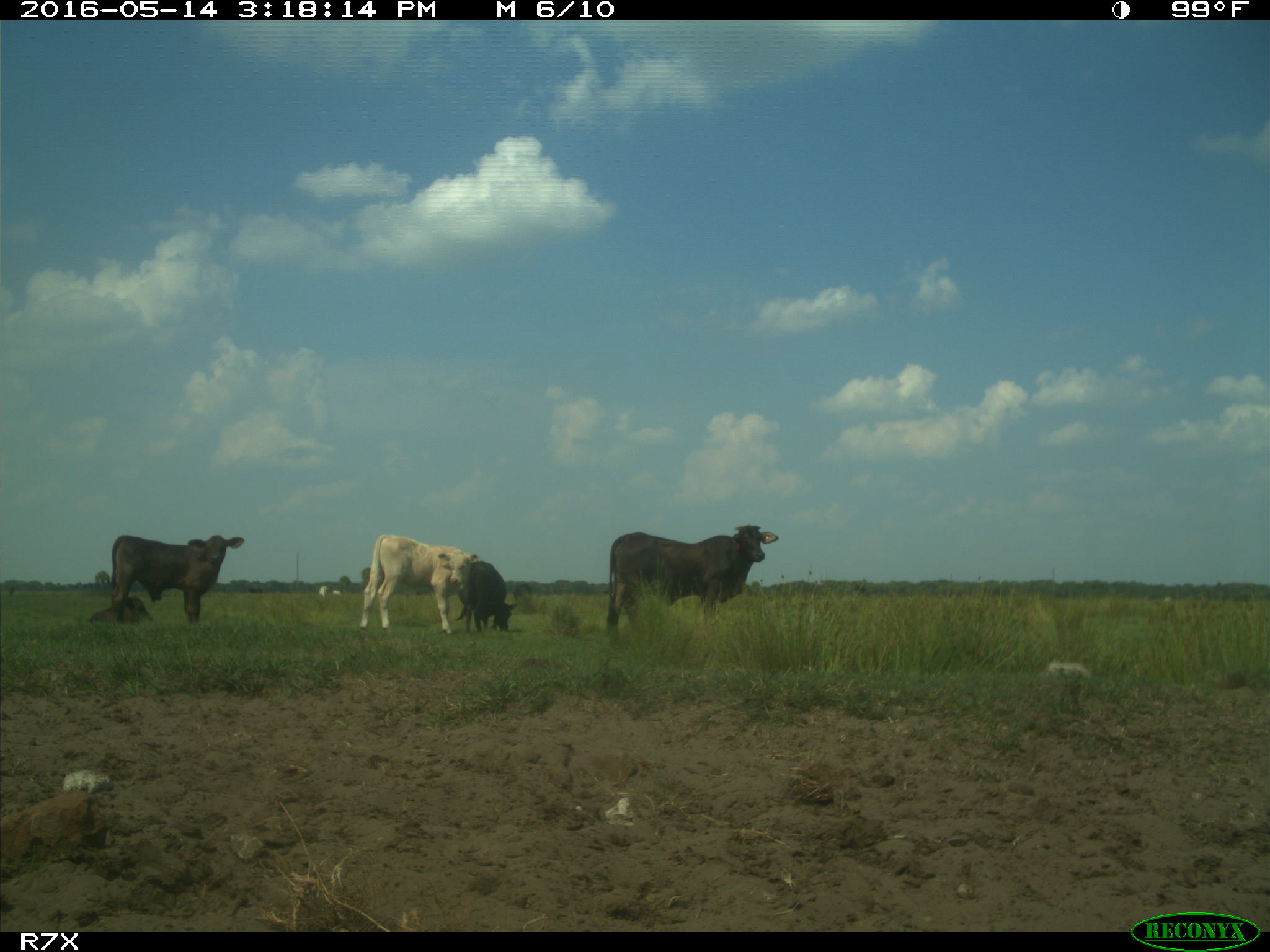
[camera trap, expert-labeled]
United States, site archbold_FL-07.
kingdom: Animalia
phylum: Chordata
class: Mammalia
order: Artiodactyla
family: Bovidae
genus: Bos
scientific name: Bos taurus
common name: domestic cow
Bos taurus (domestic cow).